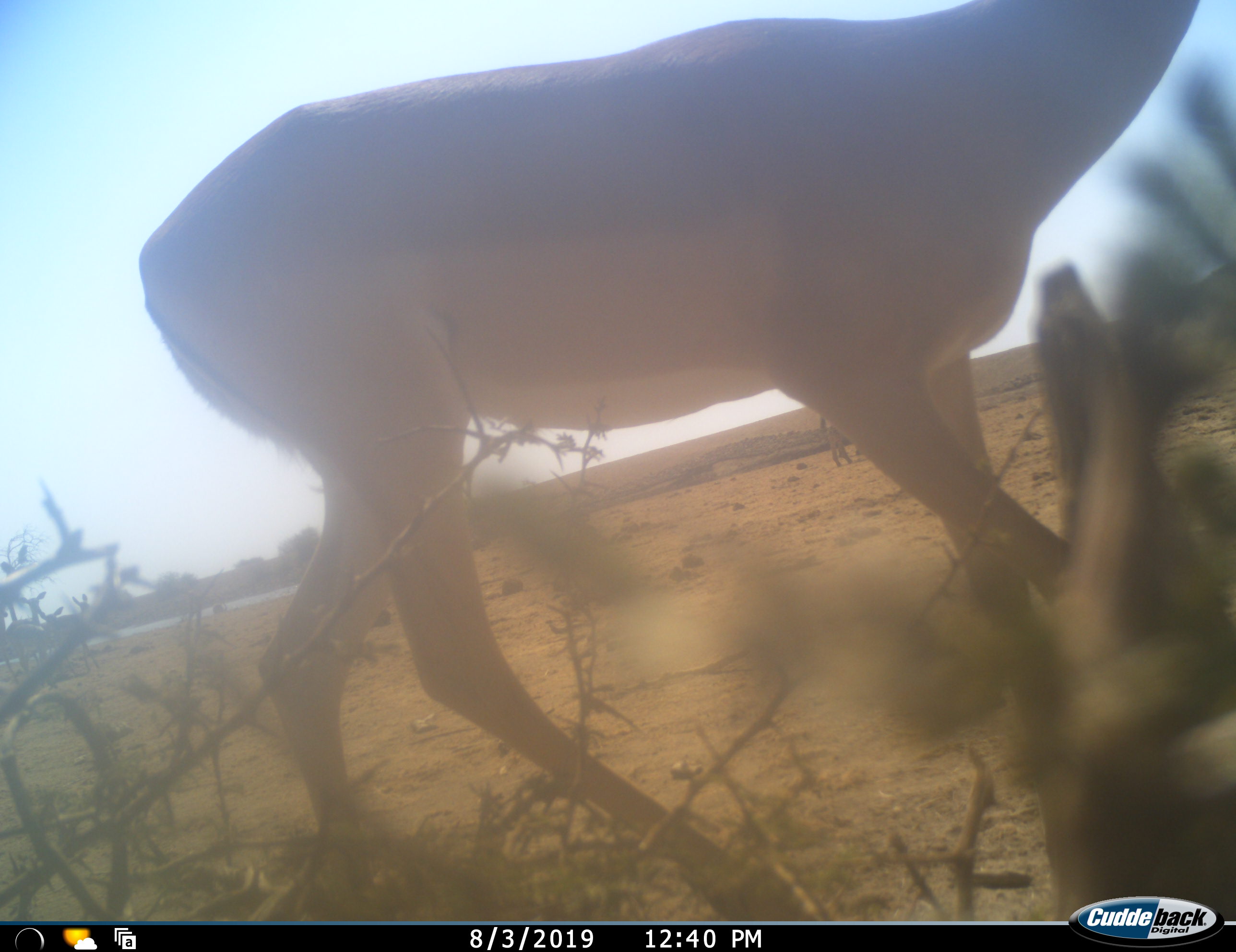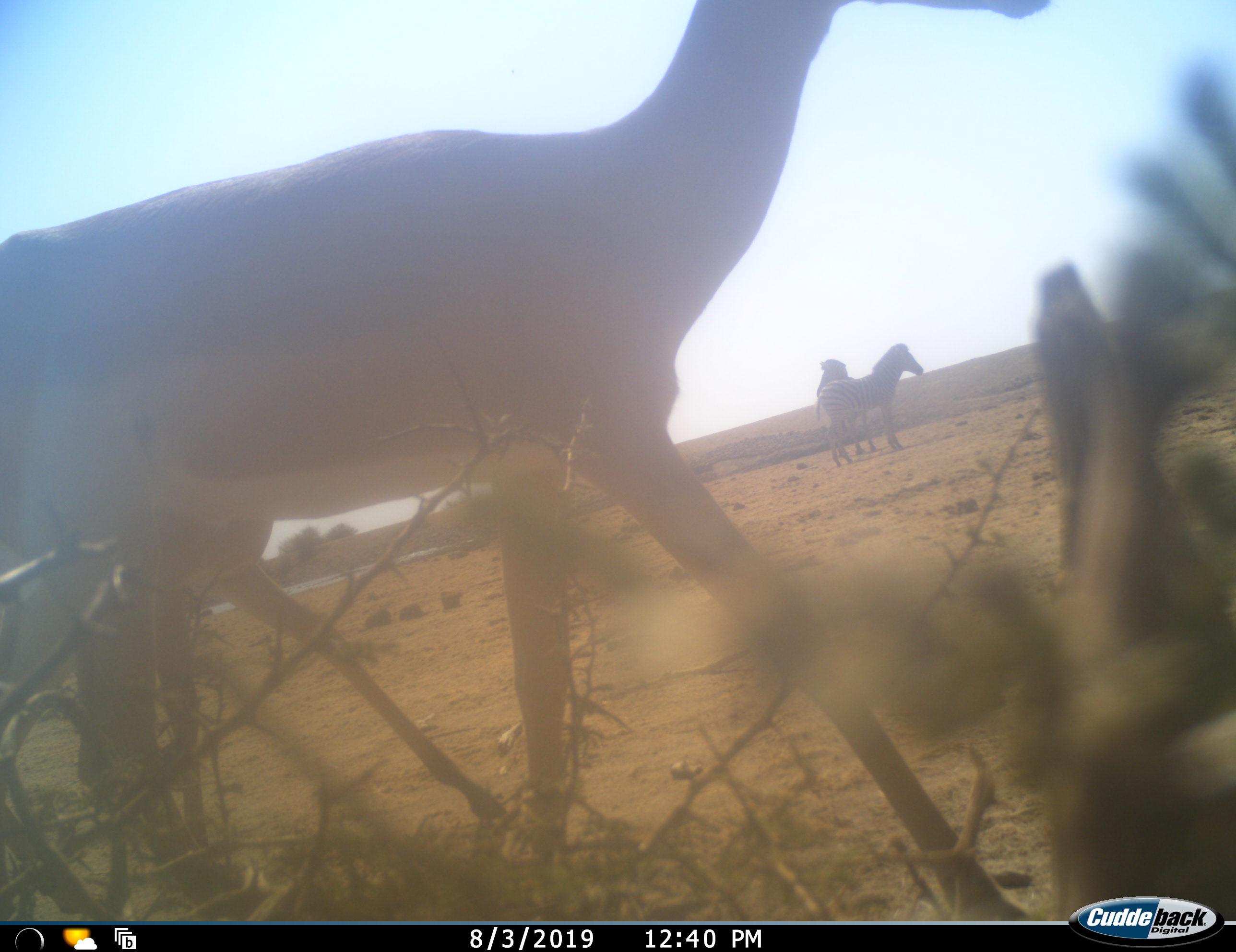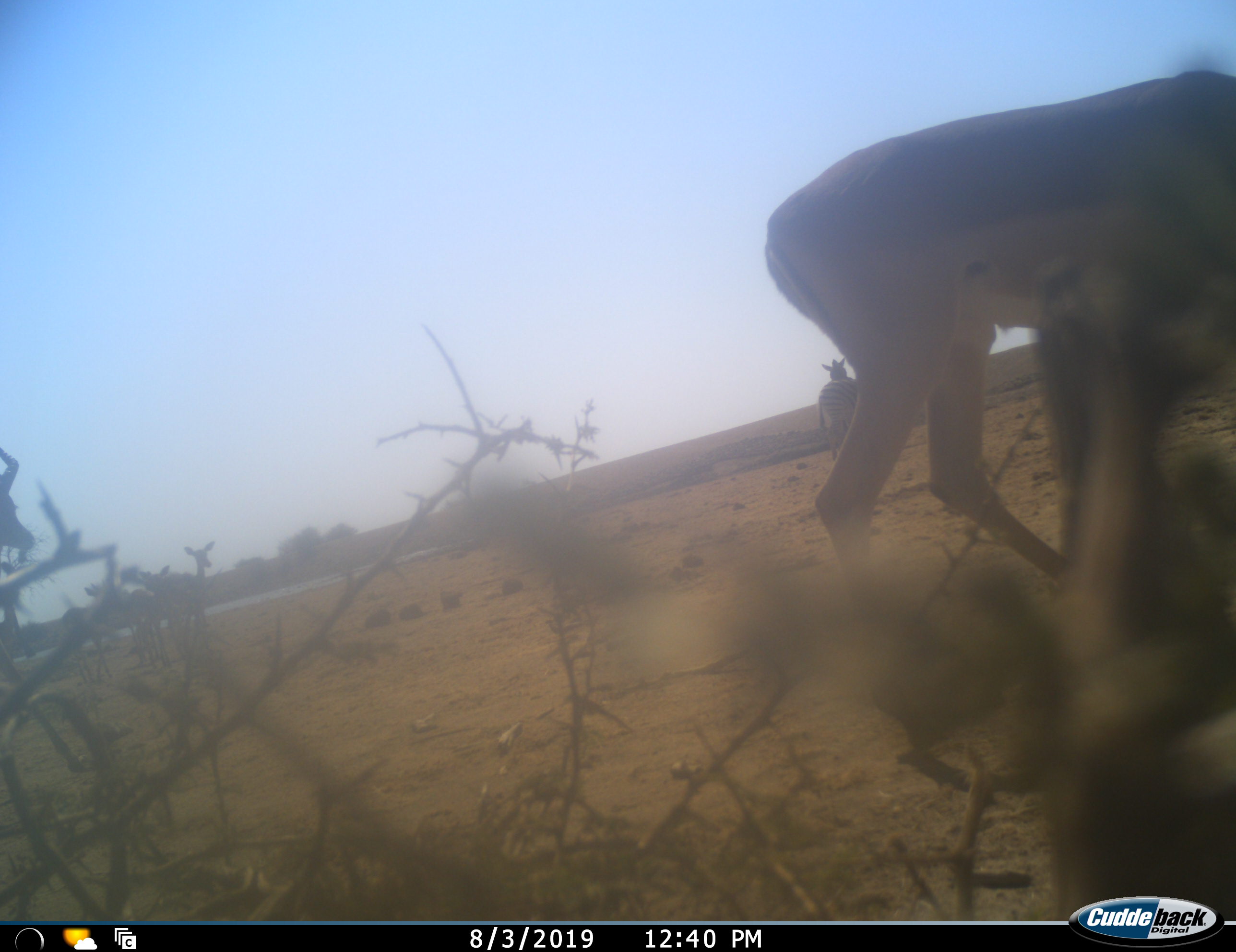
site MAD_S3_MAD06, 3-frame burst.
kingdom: Animalia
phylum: Chordata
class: Mammalia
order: Artiodactyla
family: Bovidae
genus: Aepyceros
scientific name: Aepyceros melampus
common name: impala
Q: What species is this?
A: Impala (Aepyceros melampus).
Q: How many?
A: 1.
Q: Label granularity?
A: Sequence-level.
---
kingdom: Animalia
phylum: Chordata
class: Mammalia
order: Perissodactyla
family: Equidae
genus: Equus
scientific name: Equus quagga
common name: plains zebra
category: zebraplains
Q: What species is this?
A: Zebraplains (plains zebra) (Equus quagga).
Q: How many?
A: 2.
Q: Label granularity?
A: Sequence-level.